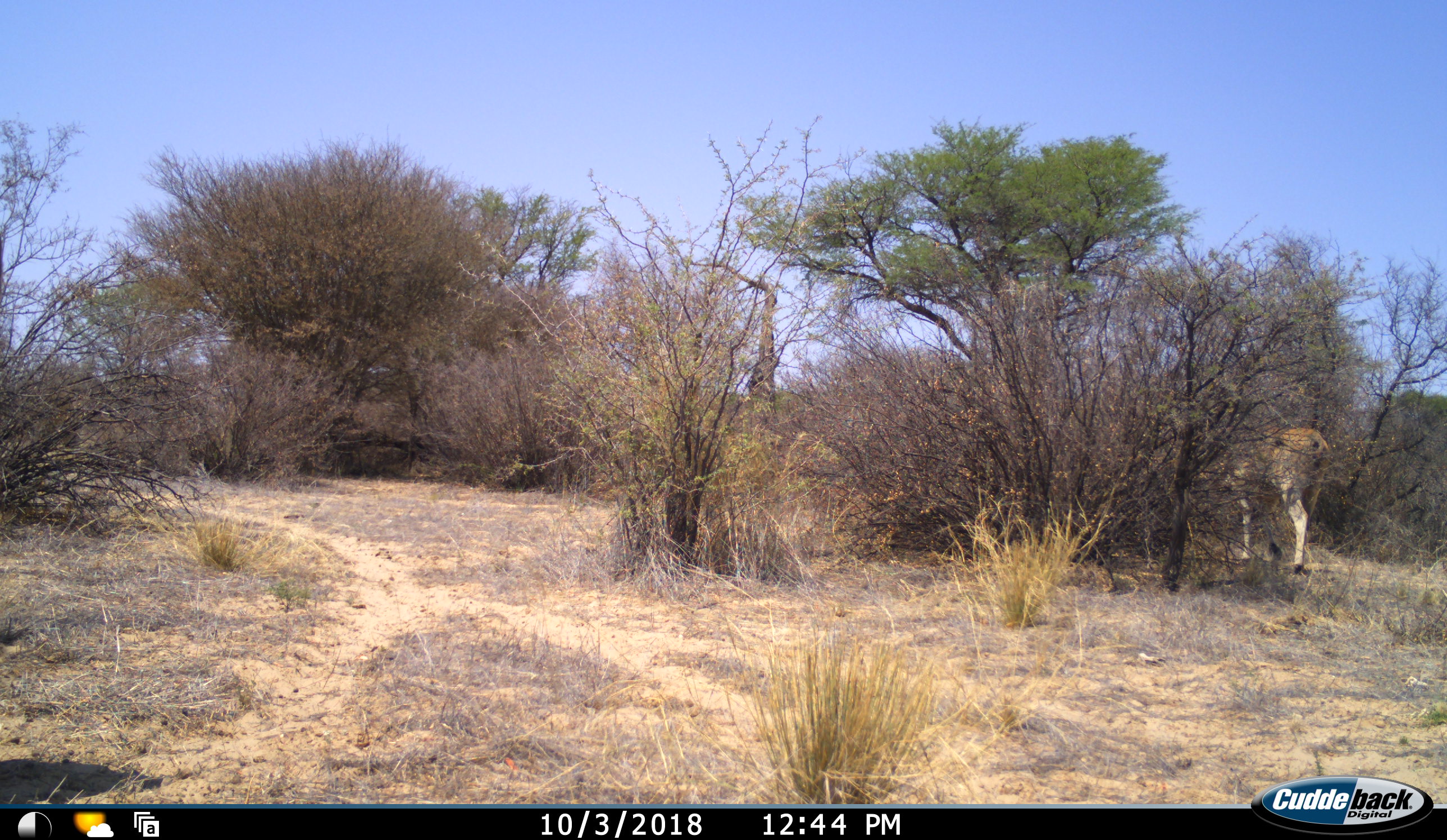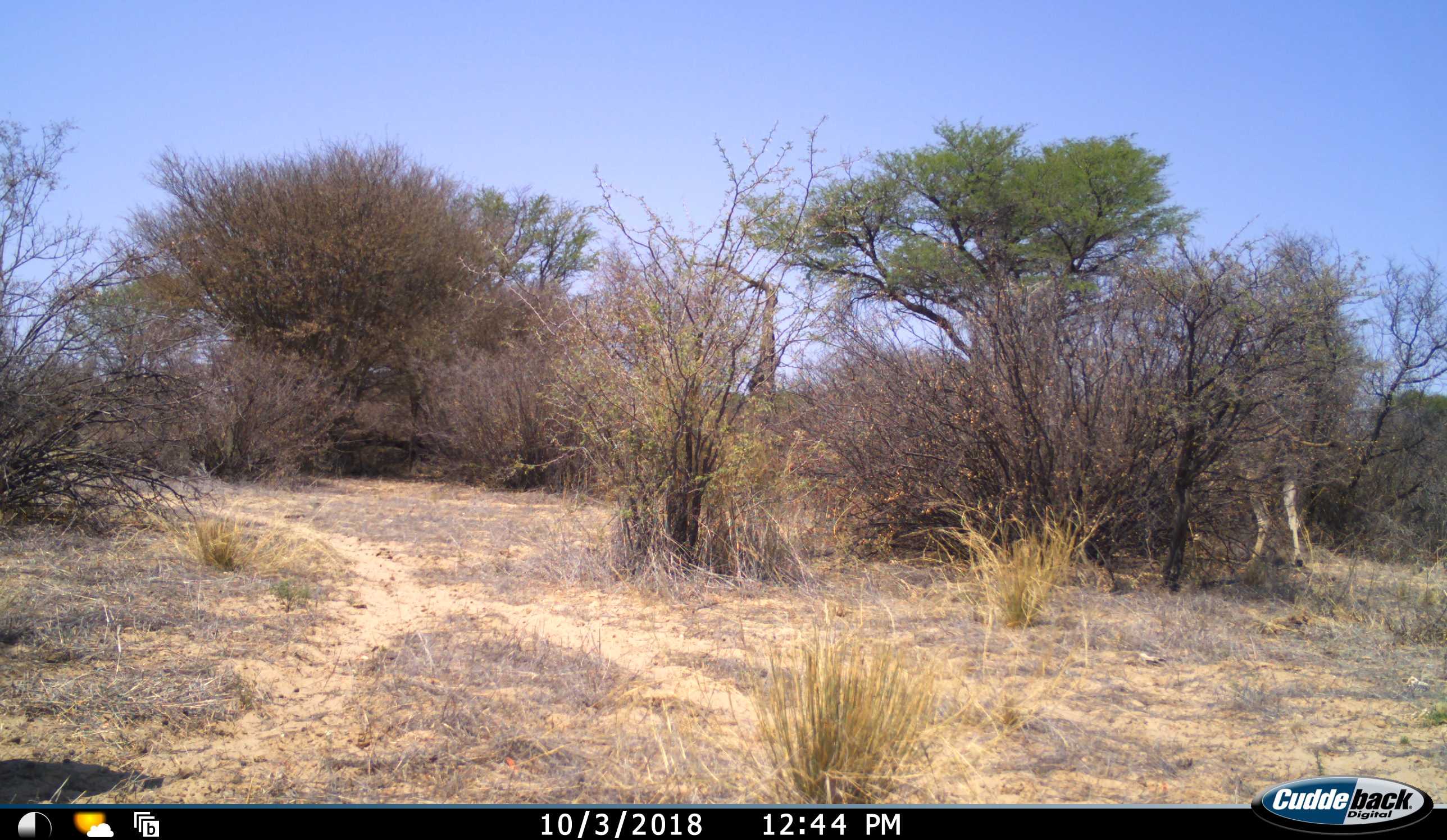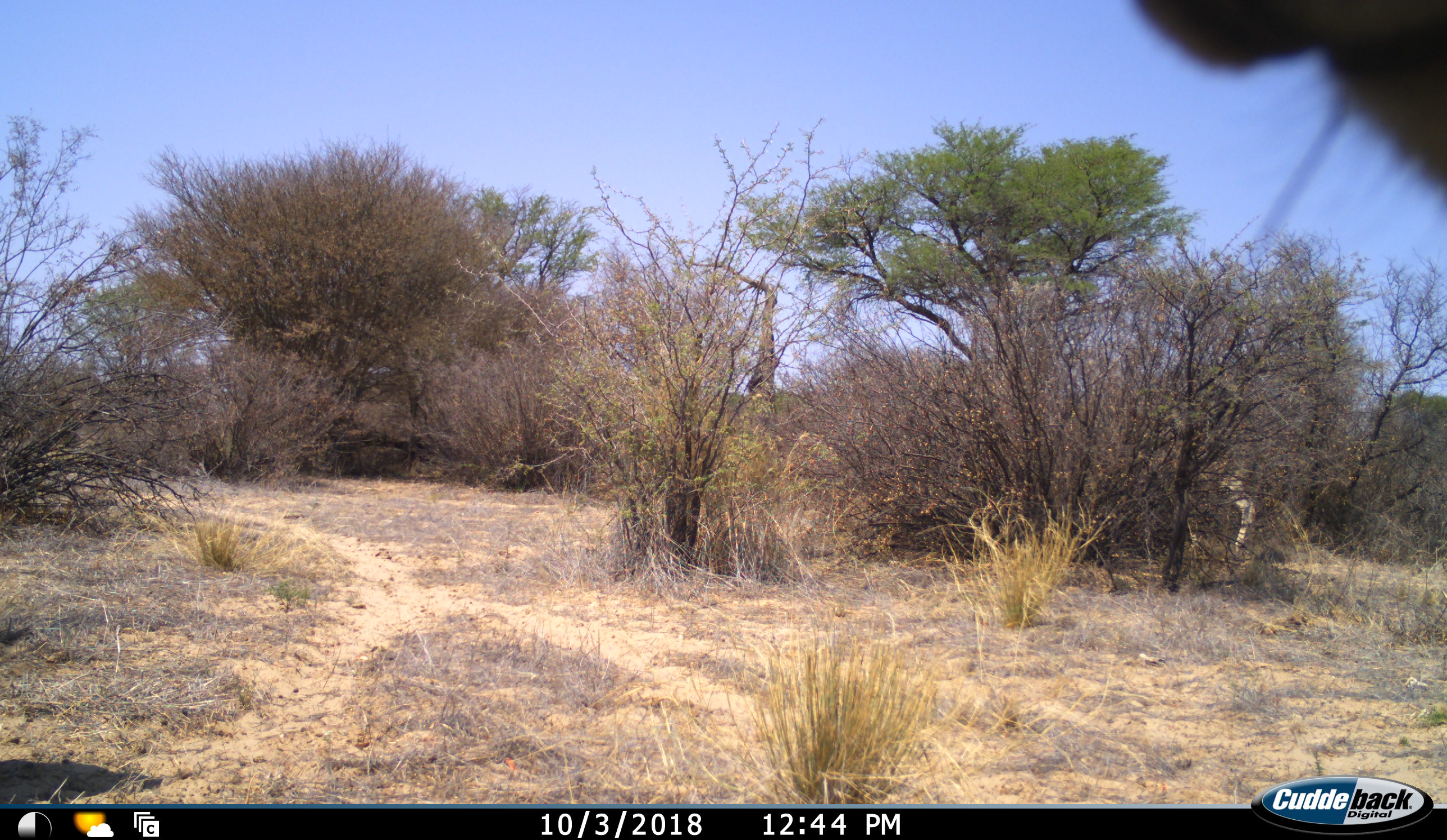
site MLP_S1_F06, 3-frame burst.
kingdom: Animalia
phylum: Chordata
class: Mammalia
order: Artiodactyla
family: Bovidae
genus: Tragelaphus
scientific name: Tragelaphus oryx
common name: eland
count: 2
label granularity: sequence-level